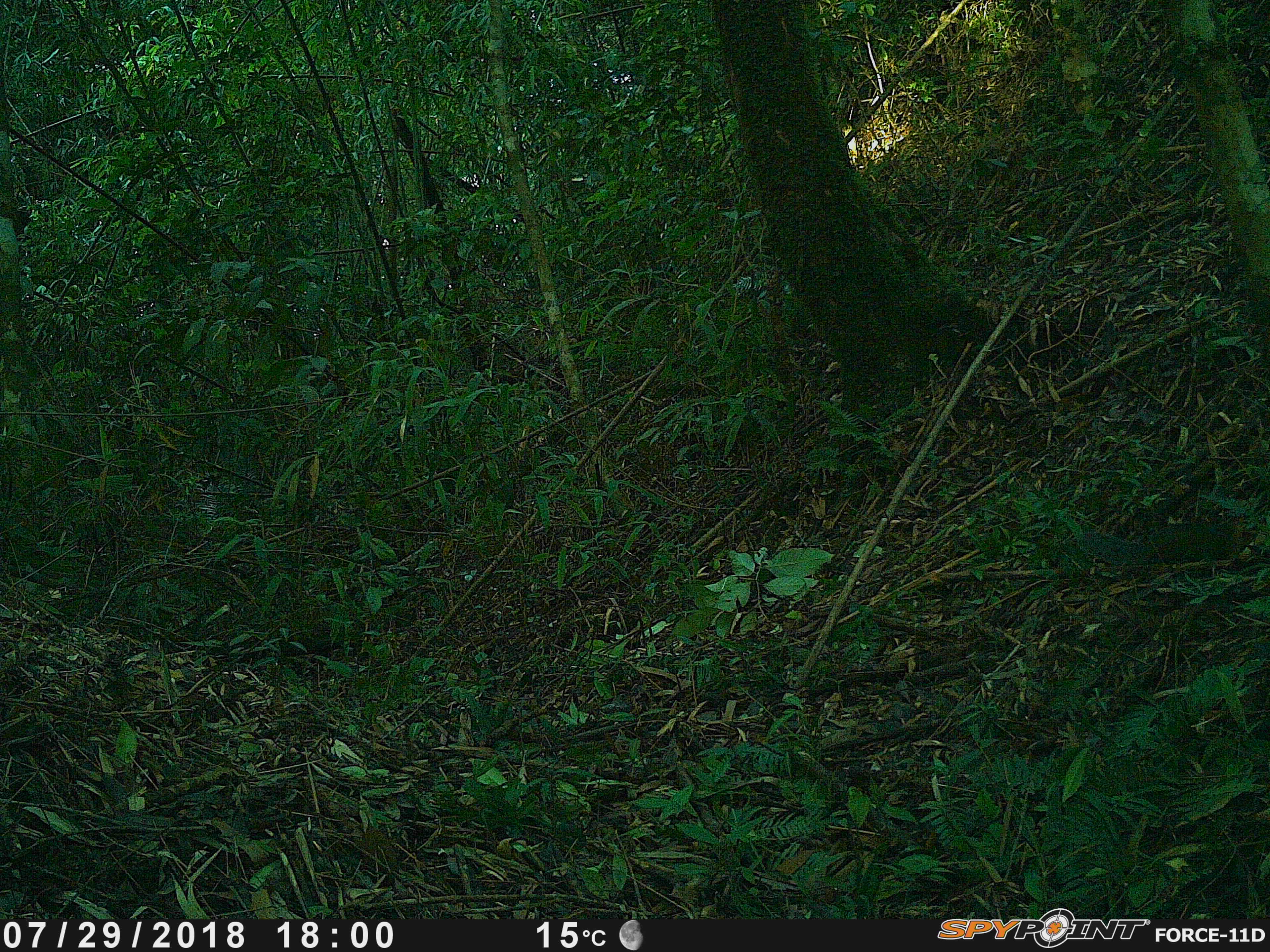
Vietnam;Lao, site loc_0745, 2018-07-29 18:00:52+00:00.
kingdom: Animalia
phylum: Chordata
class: Mammalia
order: Rodentia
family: Sciuridae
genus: Dremomys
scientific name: Dremomys rufigenis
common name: red-cheeked squirrel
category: red cheeked squirrel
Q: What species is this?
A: Red cheeked squirrel (red-cheeked squirrel) (Dremomys rufigenis).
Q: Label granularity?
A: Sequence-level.